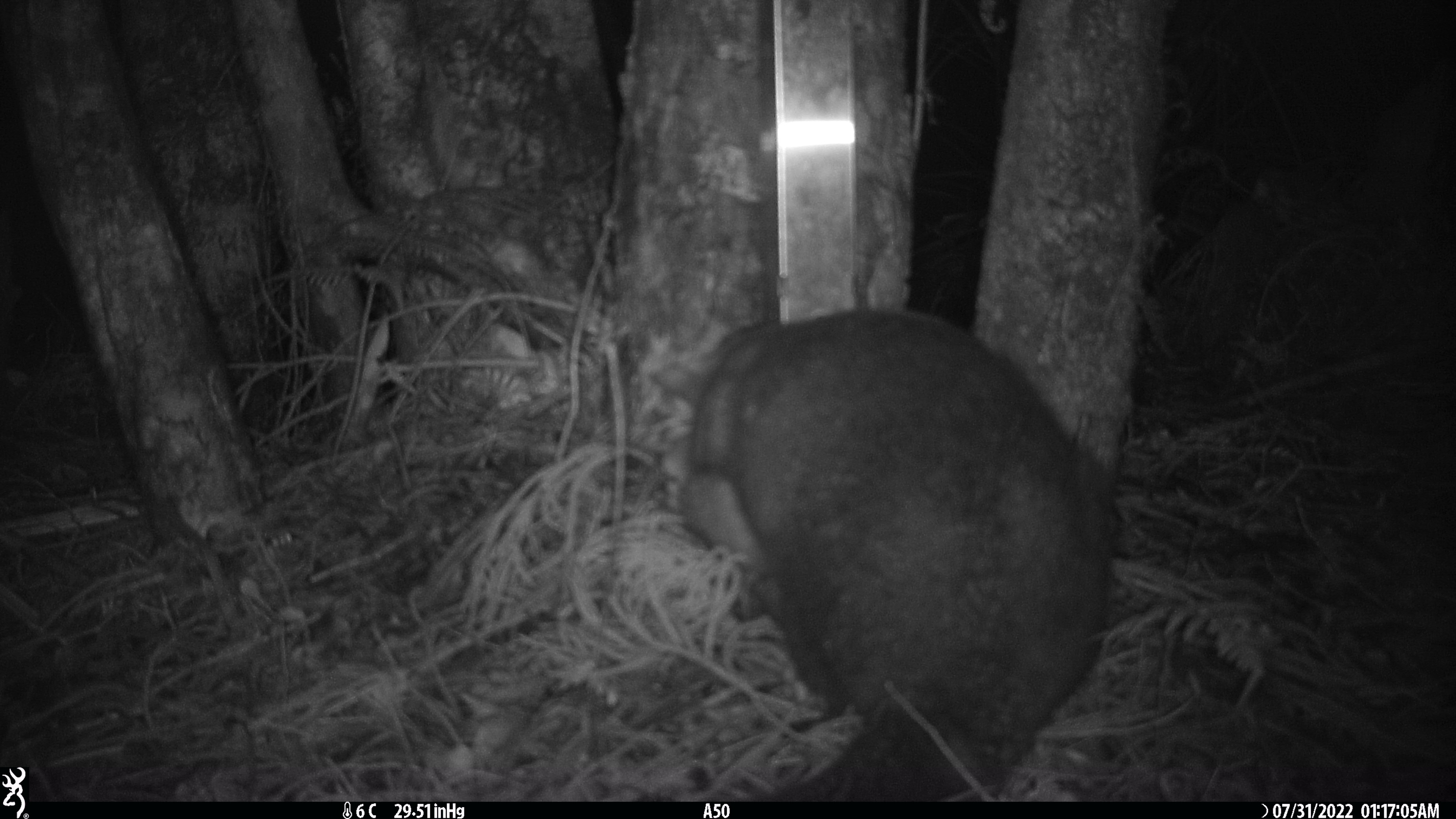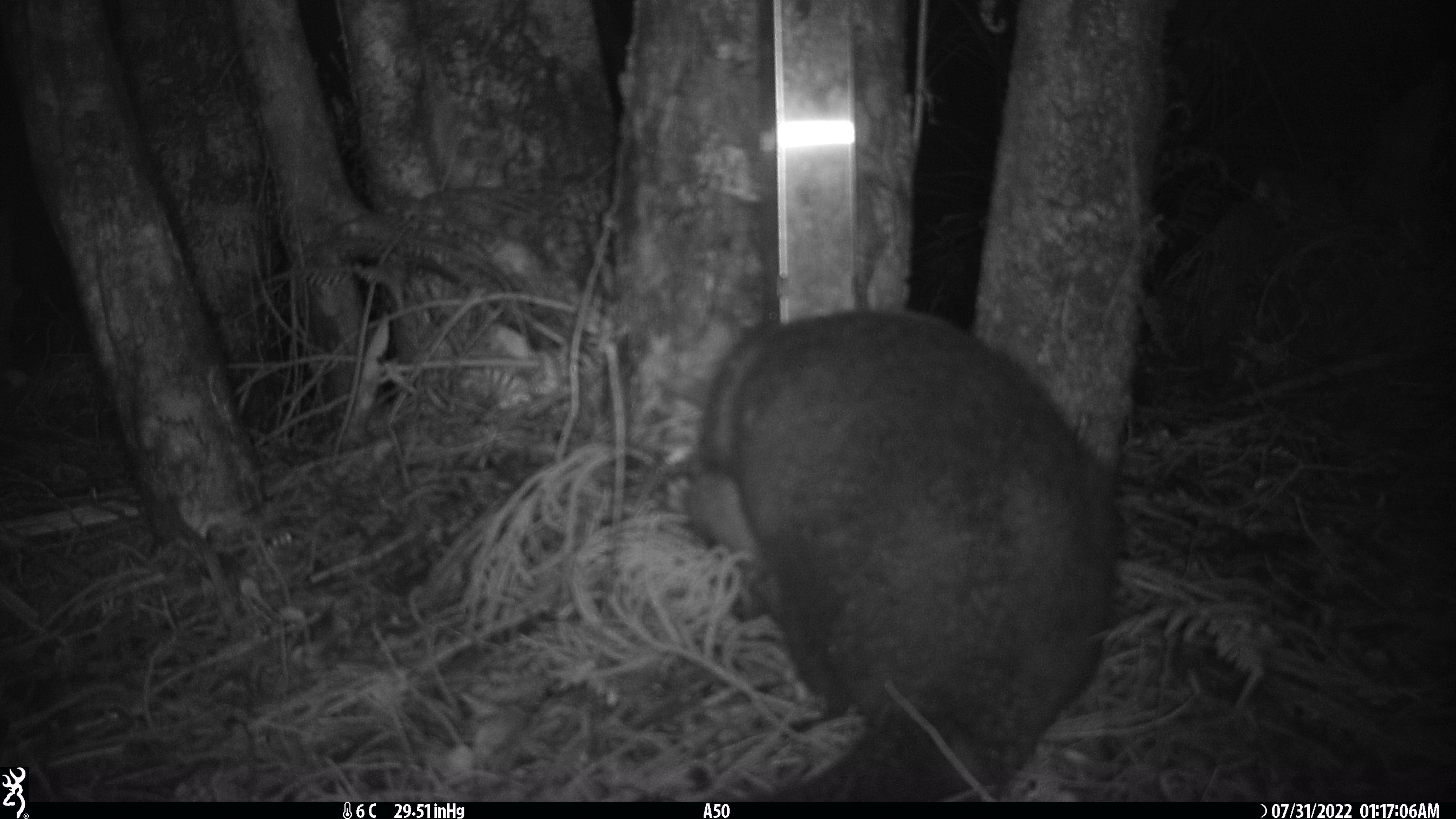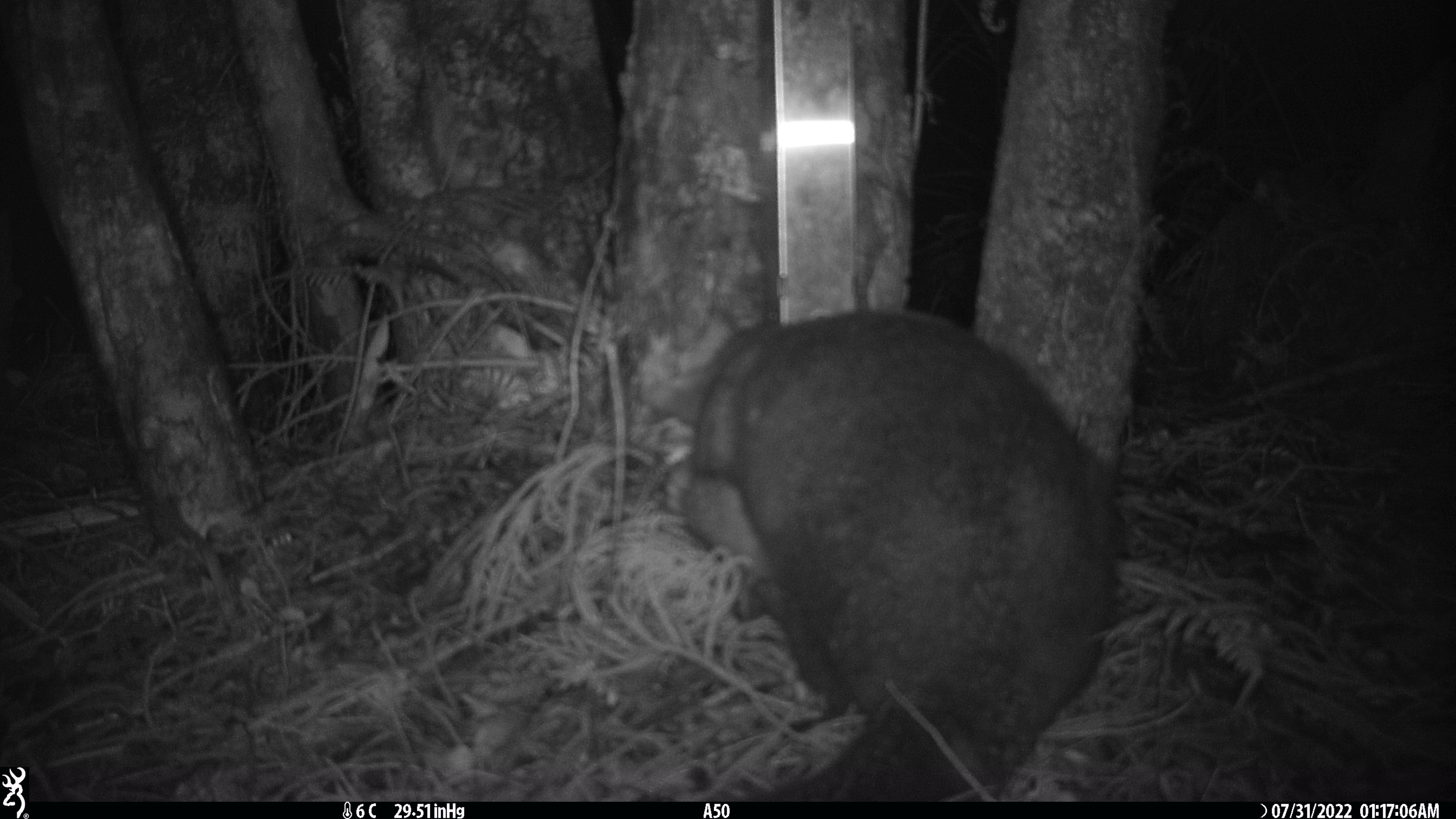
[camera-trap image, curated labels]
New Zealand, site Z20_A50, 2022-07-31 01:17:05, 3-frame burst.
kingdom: Animalia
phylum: Chordata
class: Mammalia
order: Diprotodontia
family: Phalangeridae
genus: Trichosurus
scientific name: Trichosurus vulpecula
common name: common brushtail possum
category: possum